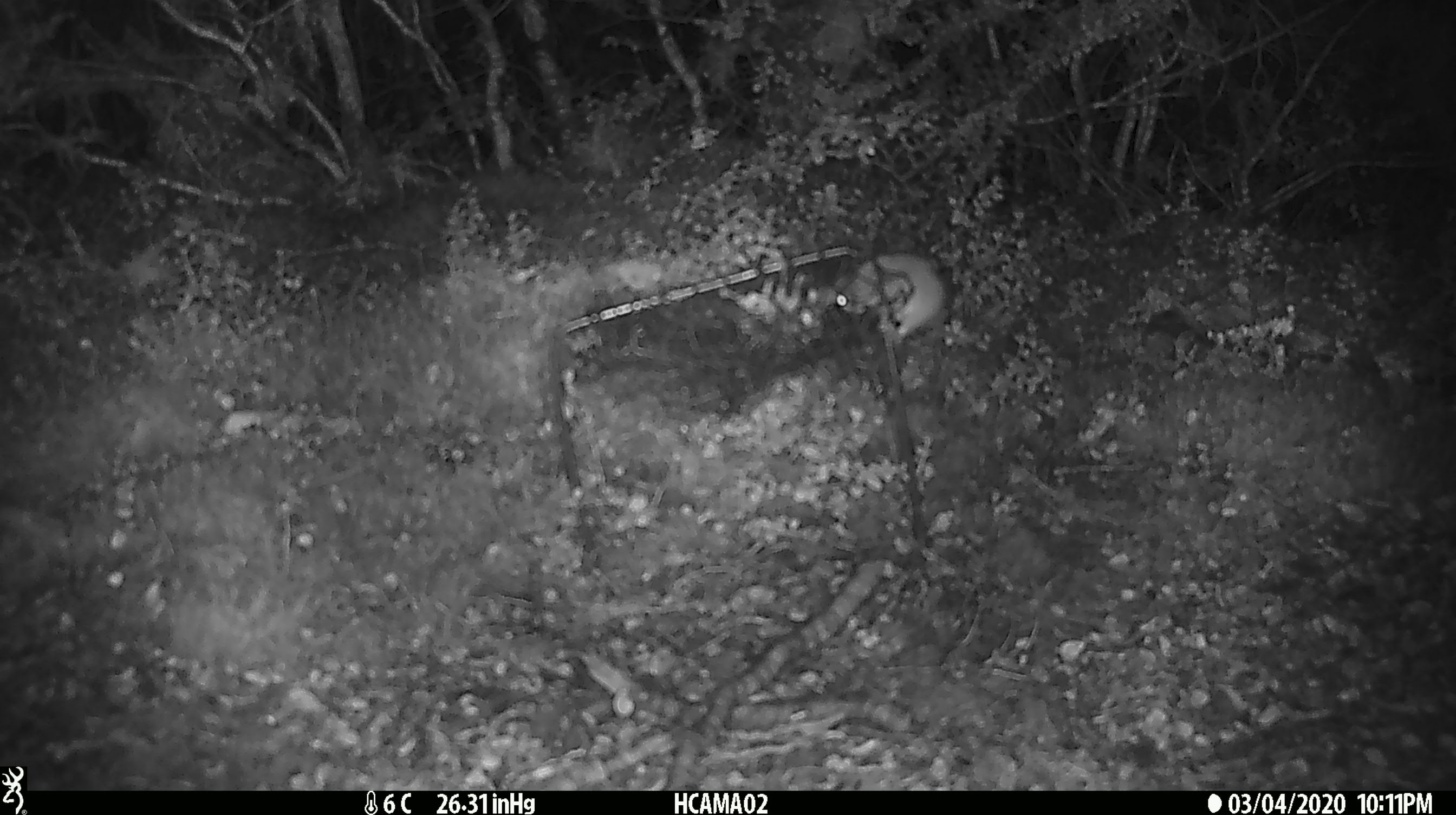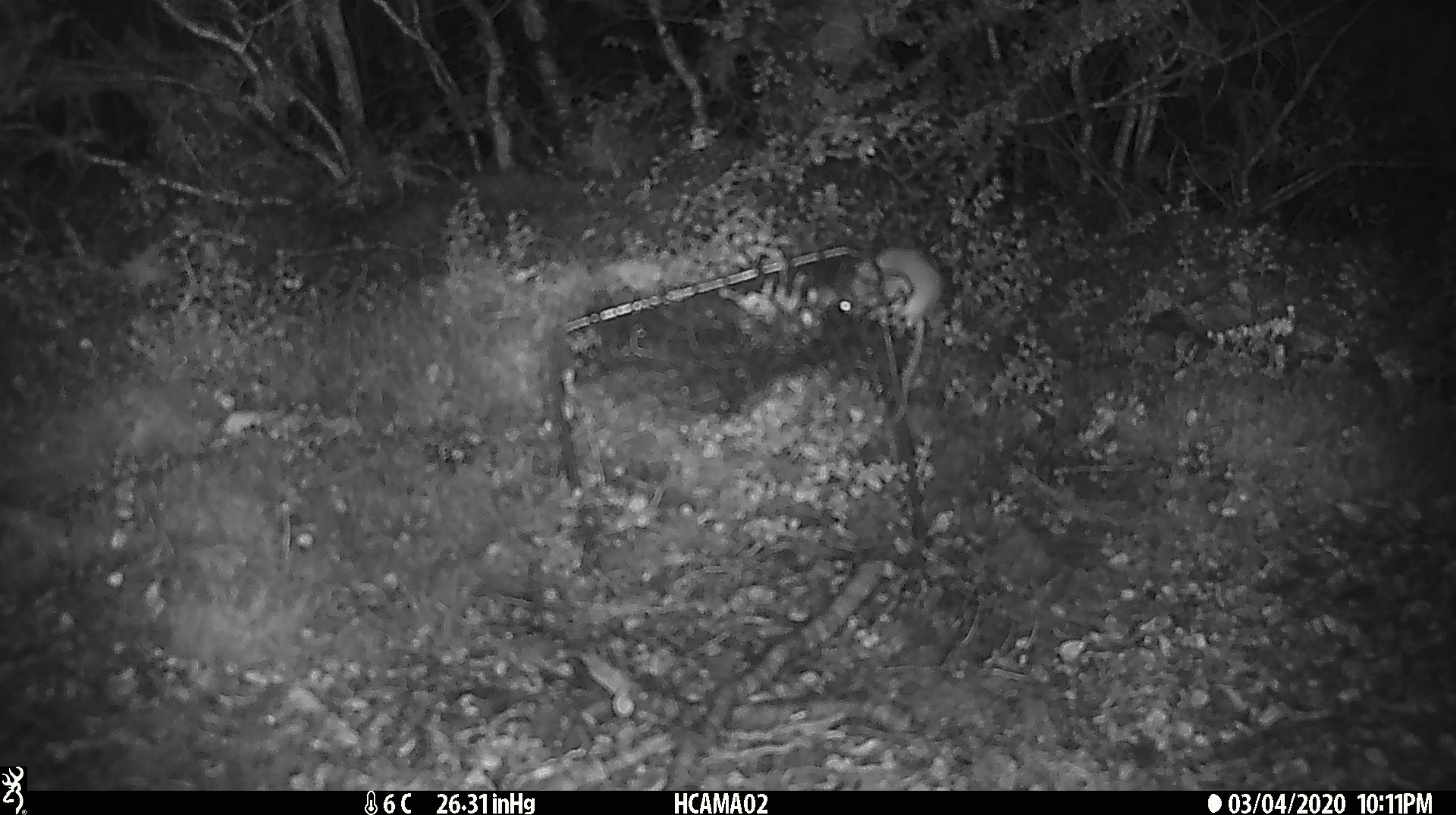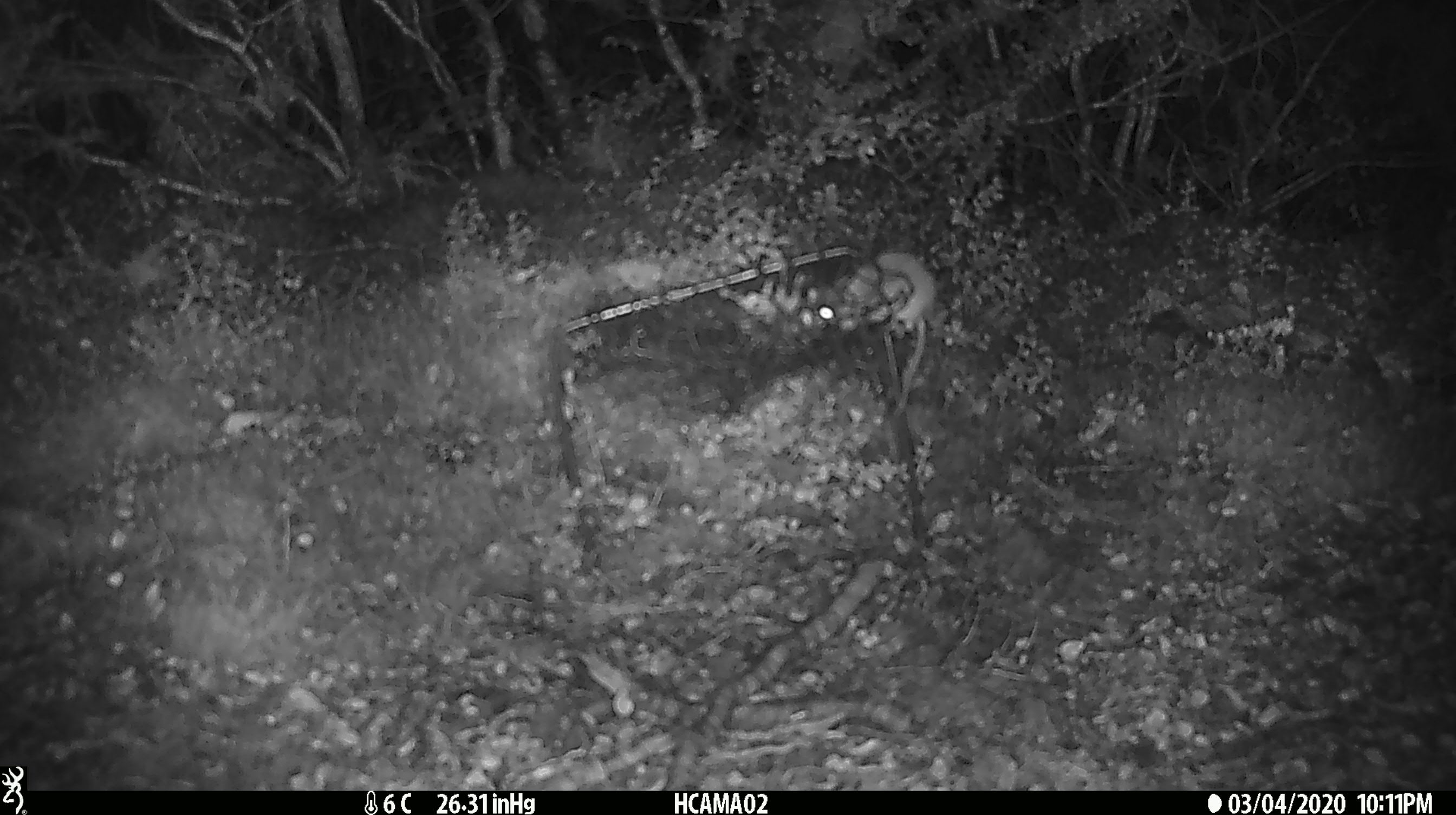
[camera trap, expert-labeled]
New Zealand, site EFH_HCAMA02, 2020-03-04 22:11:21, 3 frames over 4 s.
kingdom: Animalia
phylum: Chordata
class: Mammalia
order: Rodentia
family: Muridae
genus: Mus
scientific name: Mus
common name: mouse